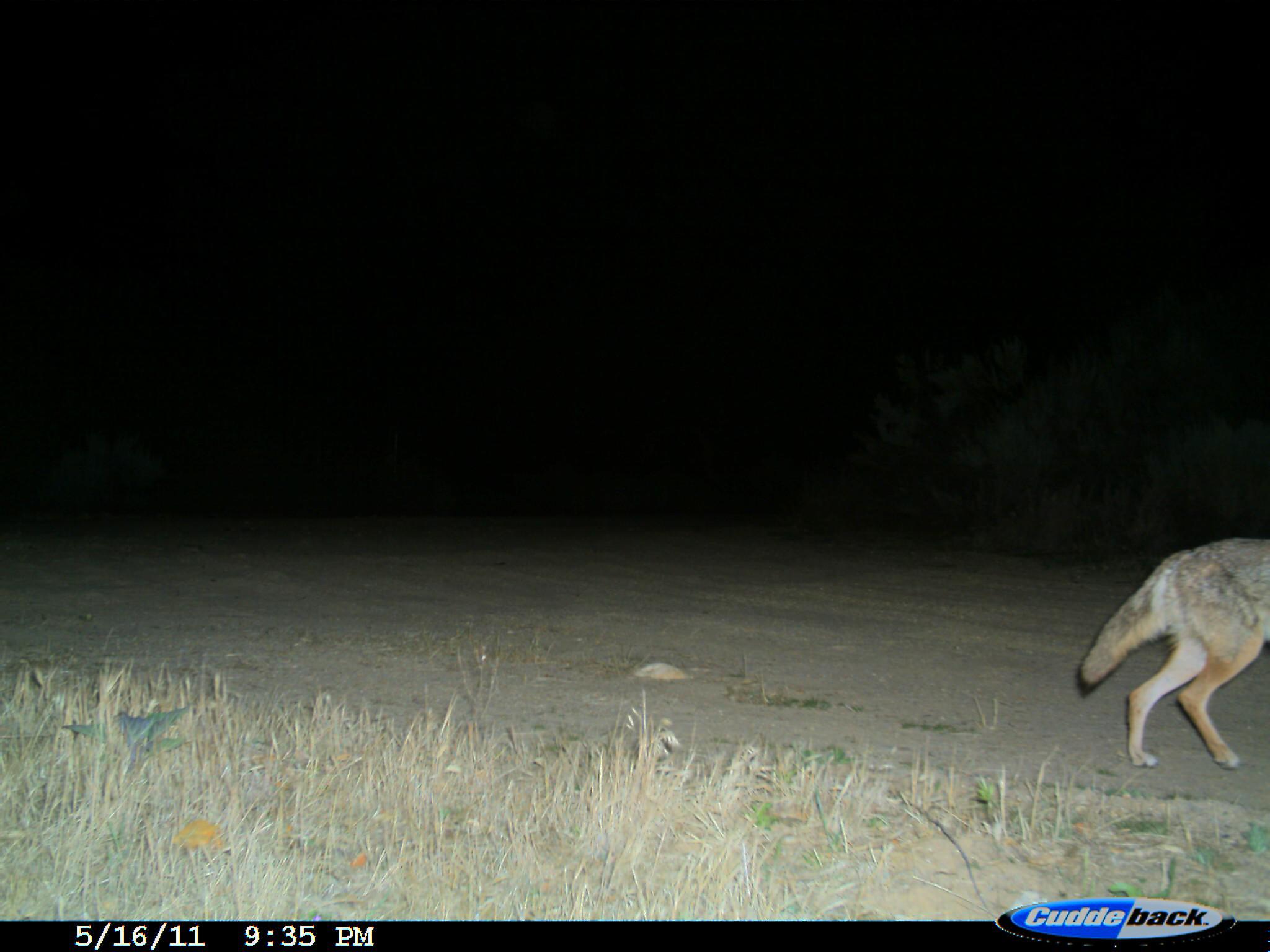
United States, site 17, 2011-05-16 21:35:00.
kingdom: Animalia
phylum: Chordata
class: Mammalia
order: Carnivora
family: Canidae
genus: Canis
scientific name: Canis latrans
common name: coyote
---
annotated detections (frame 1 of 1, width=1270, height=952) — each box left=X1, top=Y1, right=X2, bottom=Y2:
coyote: left=1075, top=537, right=1270, bottom=771